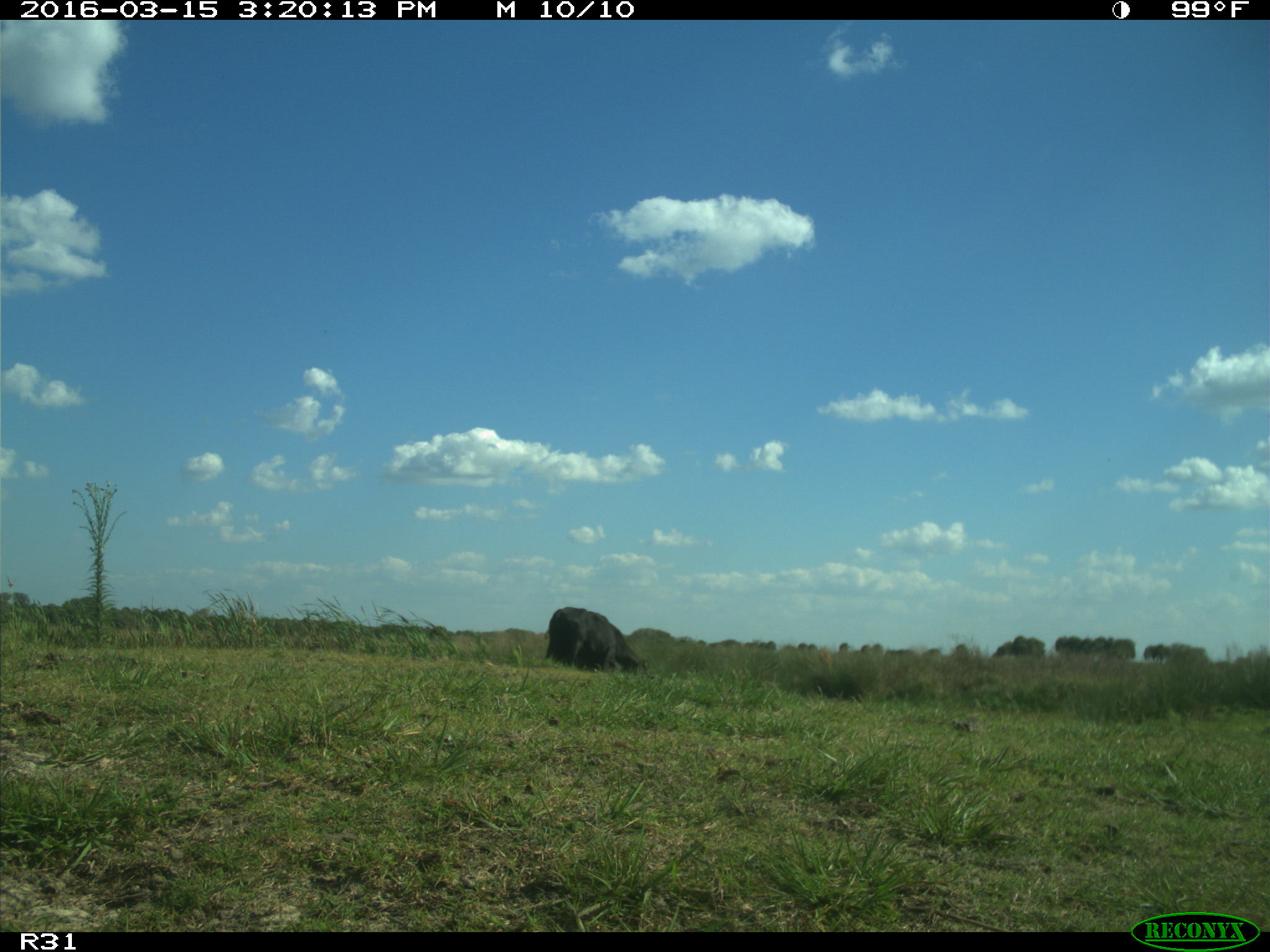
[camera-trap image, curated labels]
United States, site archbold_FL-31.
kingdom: Animalia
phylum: Chordata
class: Mammalia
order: Artiodactyla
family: Bovidae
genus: Bos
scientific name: Bos taurus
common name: domestic cow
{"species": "Bos taurus (domestic cow)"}